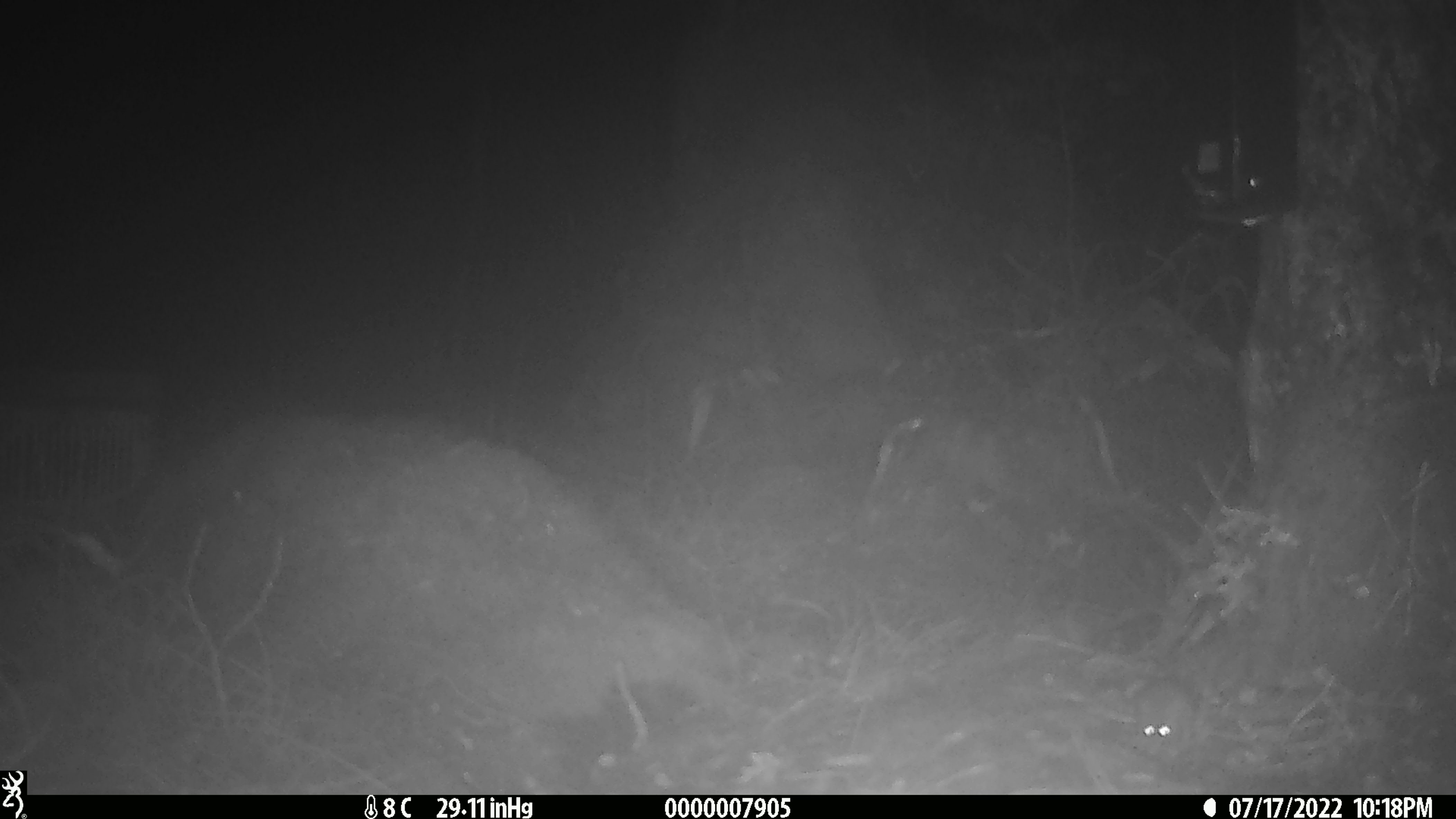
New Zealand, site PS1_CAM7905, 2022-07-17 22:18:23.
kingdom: Animalia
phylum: Chordata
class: Mammalia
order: Rodentia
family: Muridae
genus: Mus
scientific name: Mus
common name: mouse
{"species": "mouse (Mus)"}